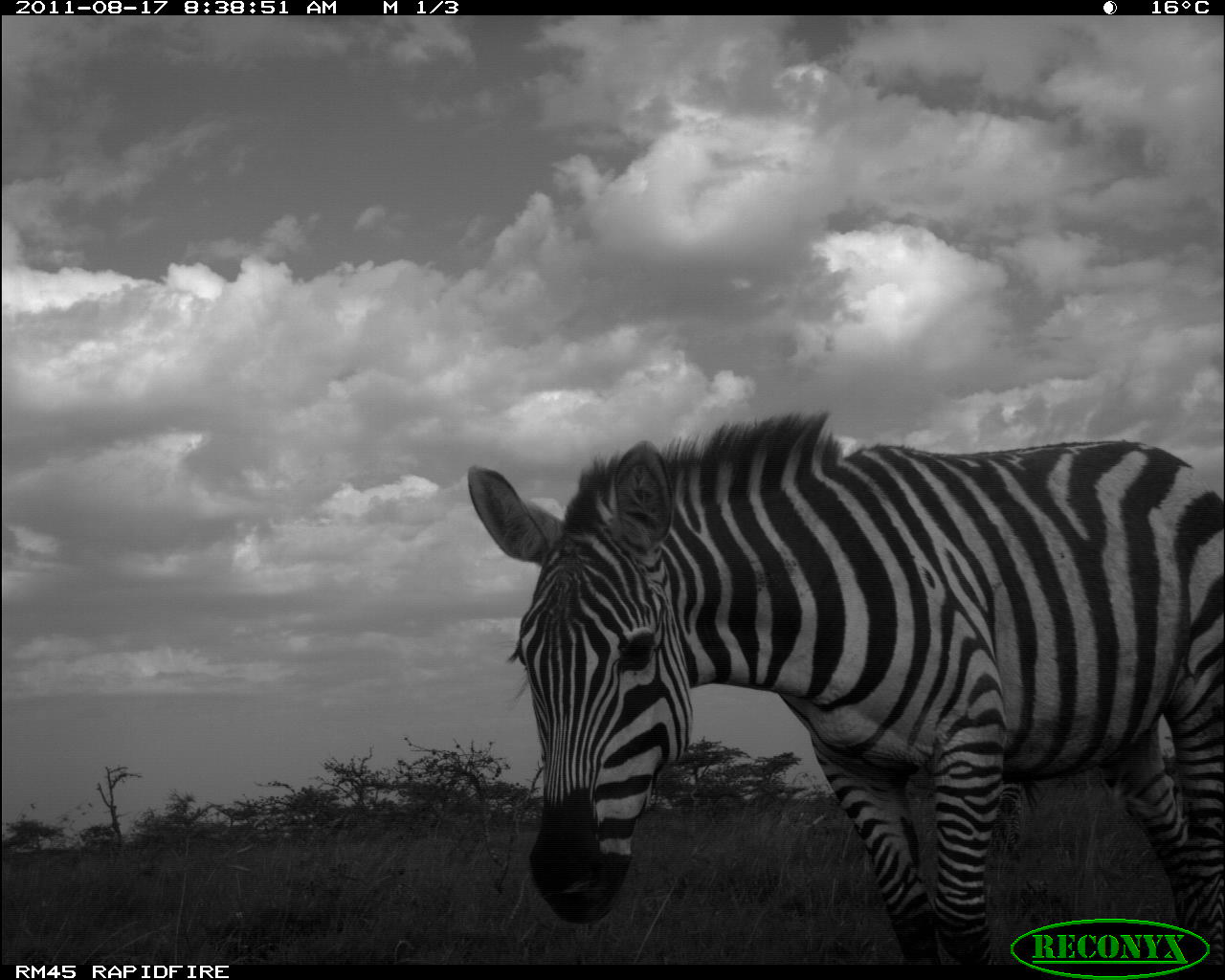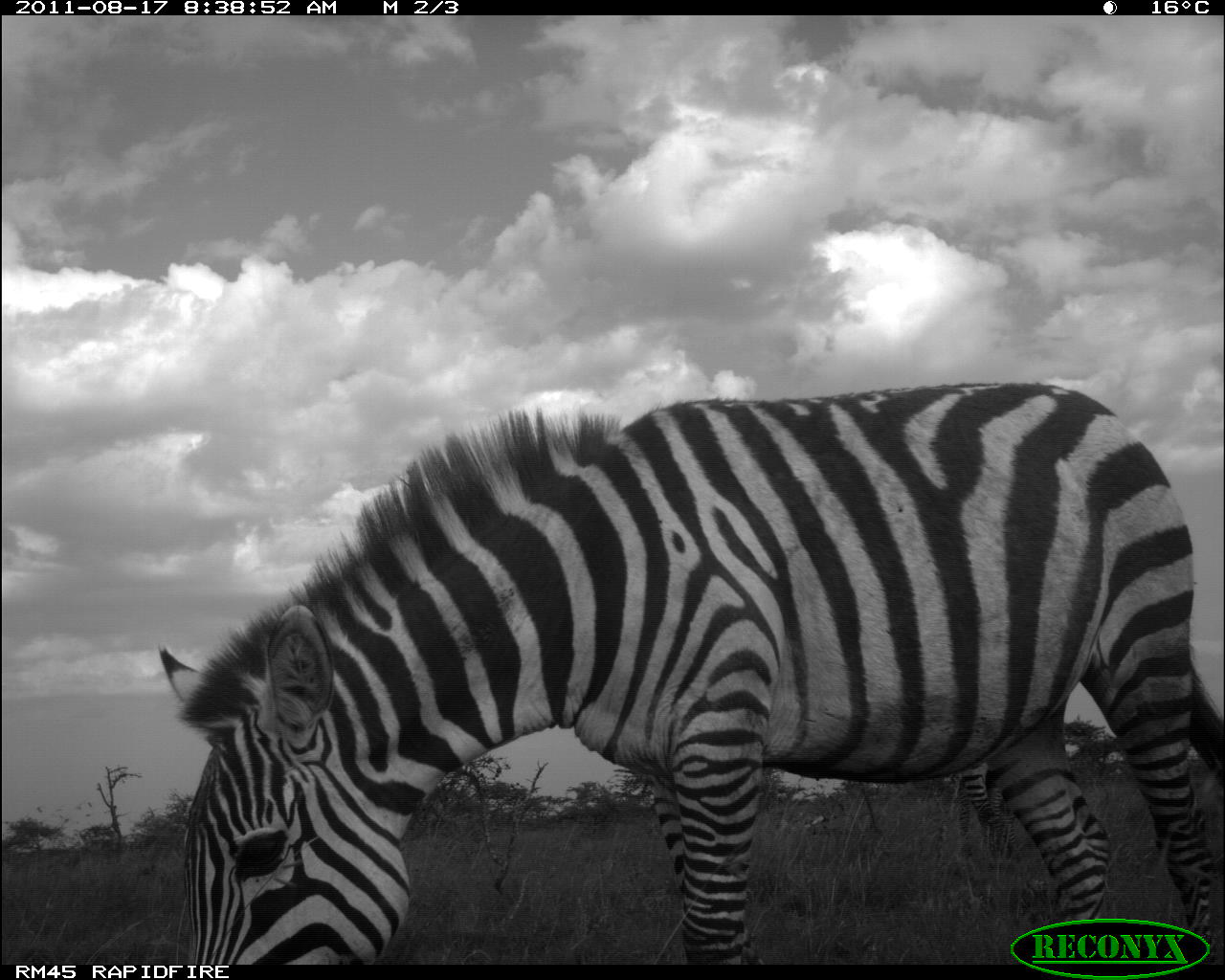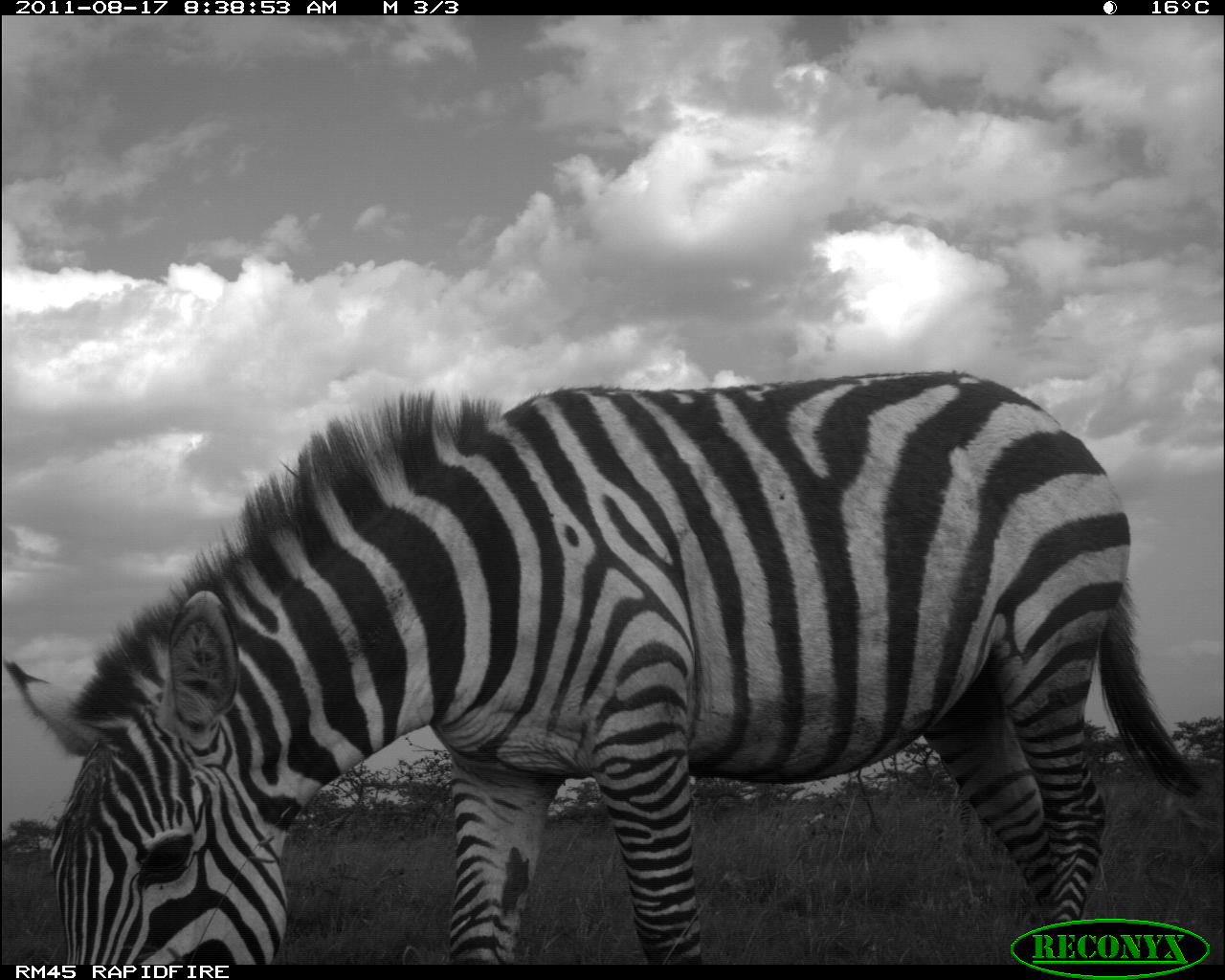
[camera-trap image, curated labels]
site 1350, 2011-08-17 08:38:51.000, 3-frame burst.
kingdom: Animalia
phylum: Chordata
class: Mammalia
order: Perissodactyla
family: Equidae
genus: Equus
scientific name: Equus quagga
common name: plains zebra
Equus quagga (plains zebra), count 2.